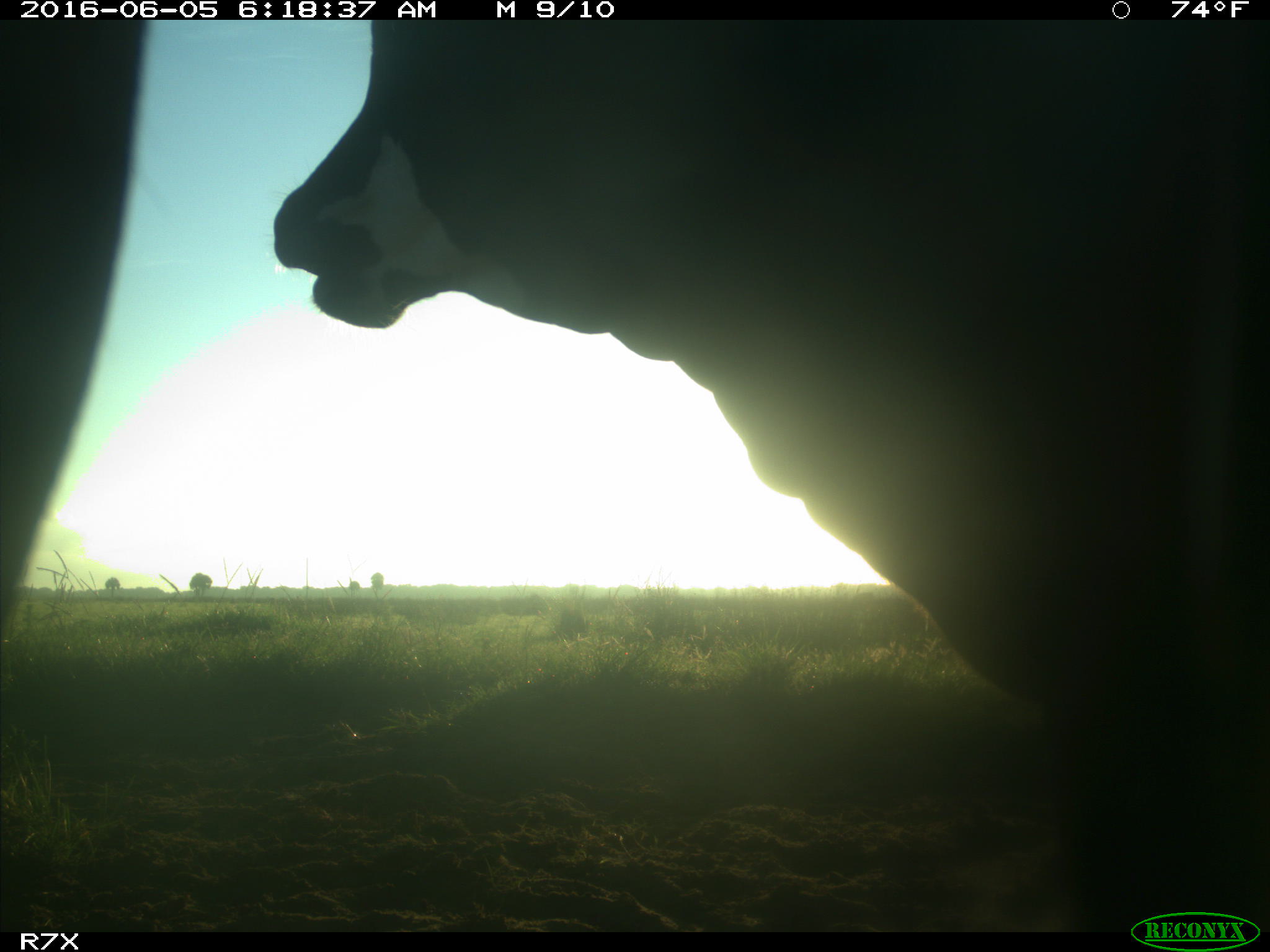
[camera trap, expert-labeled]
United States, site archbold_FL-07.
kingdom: Animalia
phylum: Chordata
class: Mammalia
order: Artiodactyla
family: Bovidae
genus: Bos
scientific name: Bos taurus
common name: domestic cow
Bos taurus (domestic cow).